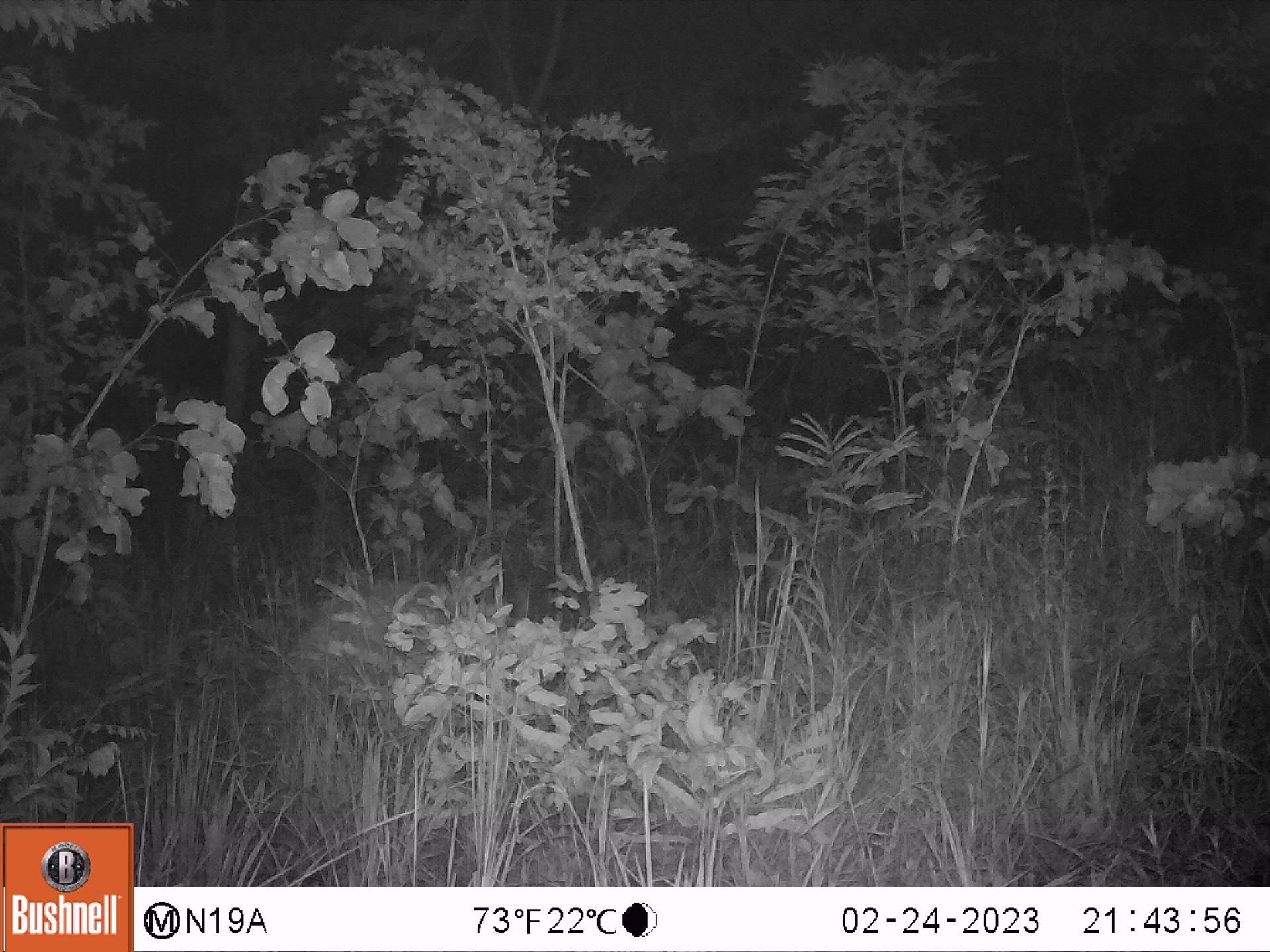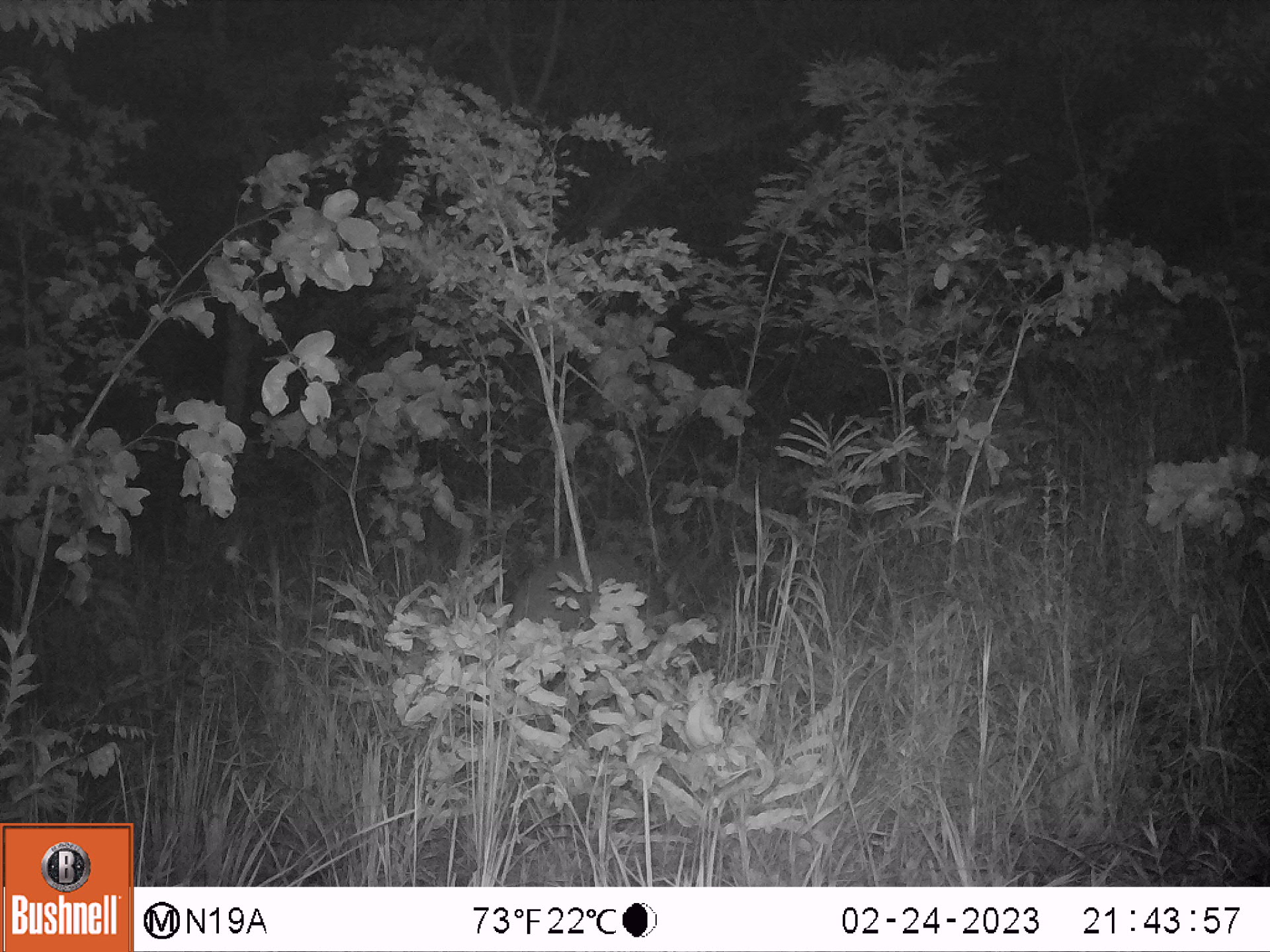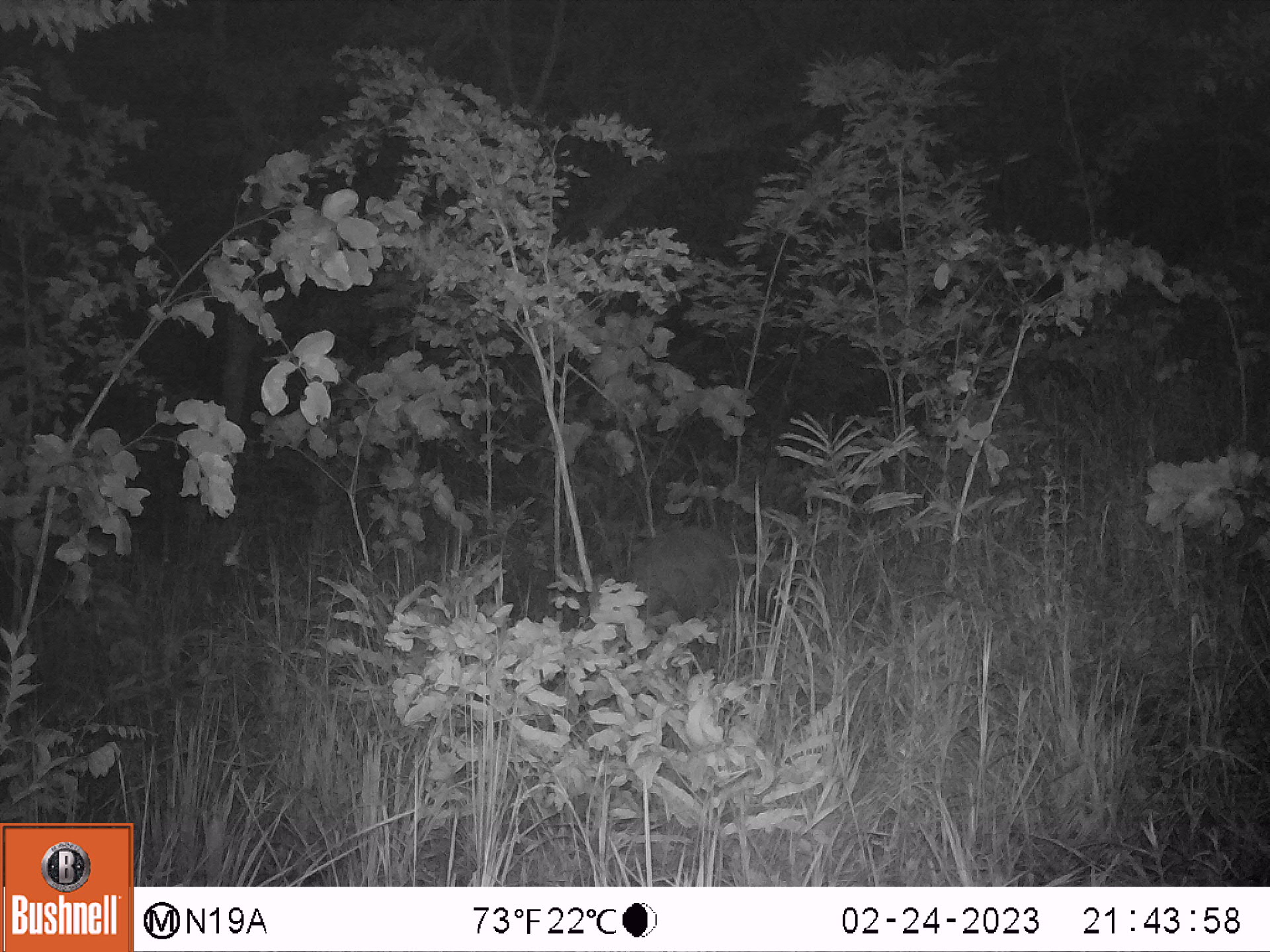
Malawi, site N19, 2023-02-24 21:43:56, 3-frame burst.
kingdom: Animalia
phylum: Chordata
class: Mammalia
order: Tubulidentata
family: Orycteropodidae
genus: Orycteropus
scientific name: Orycteropus afer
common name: aardvark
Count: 1.